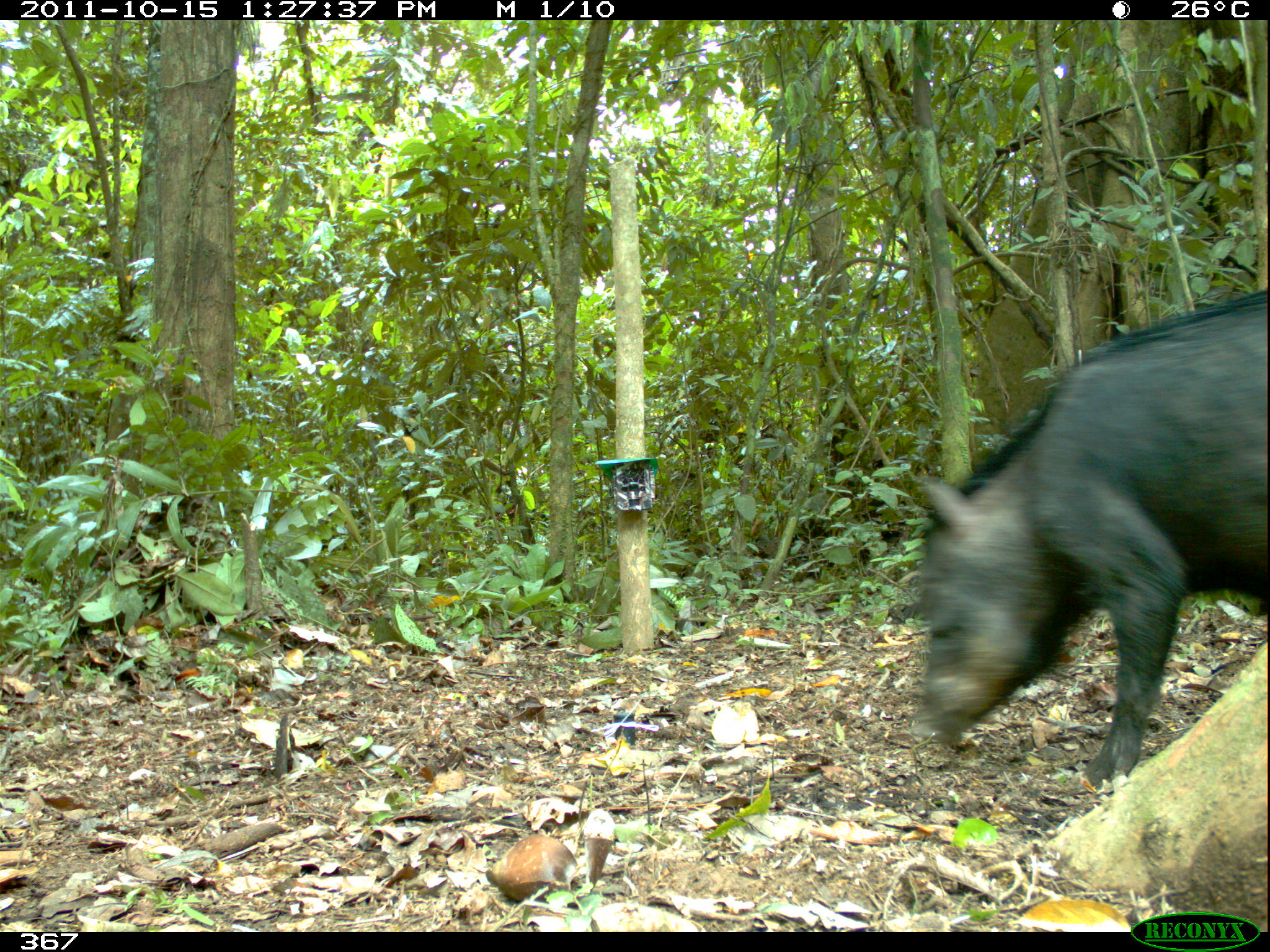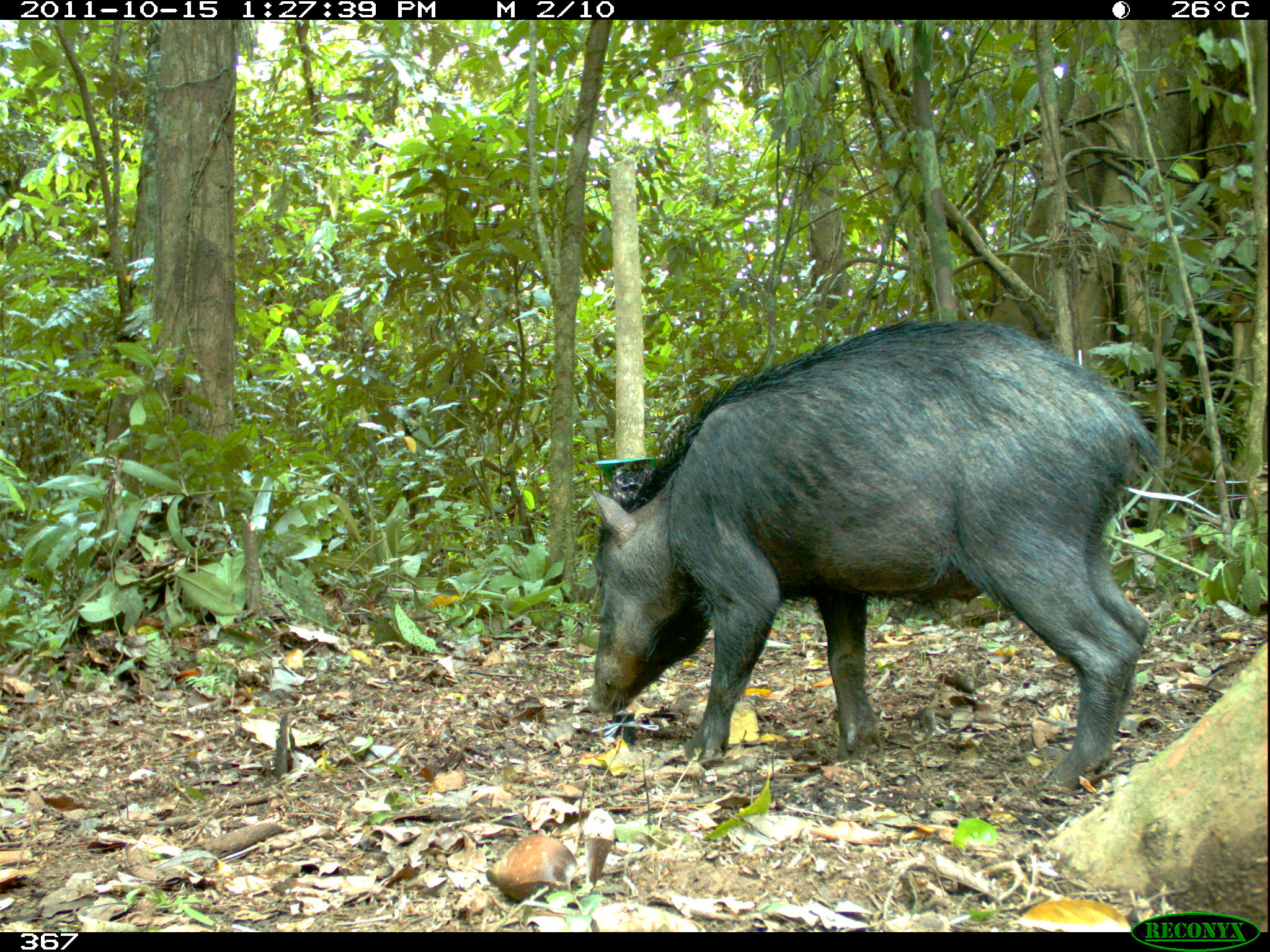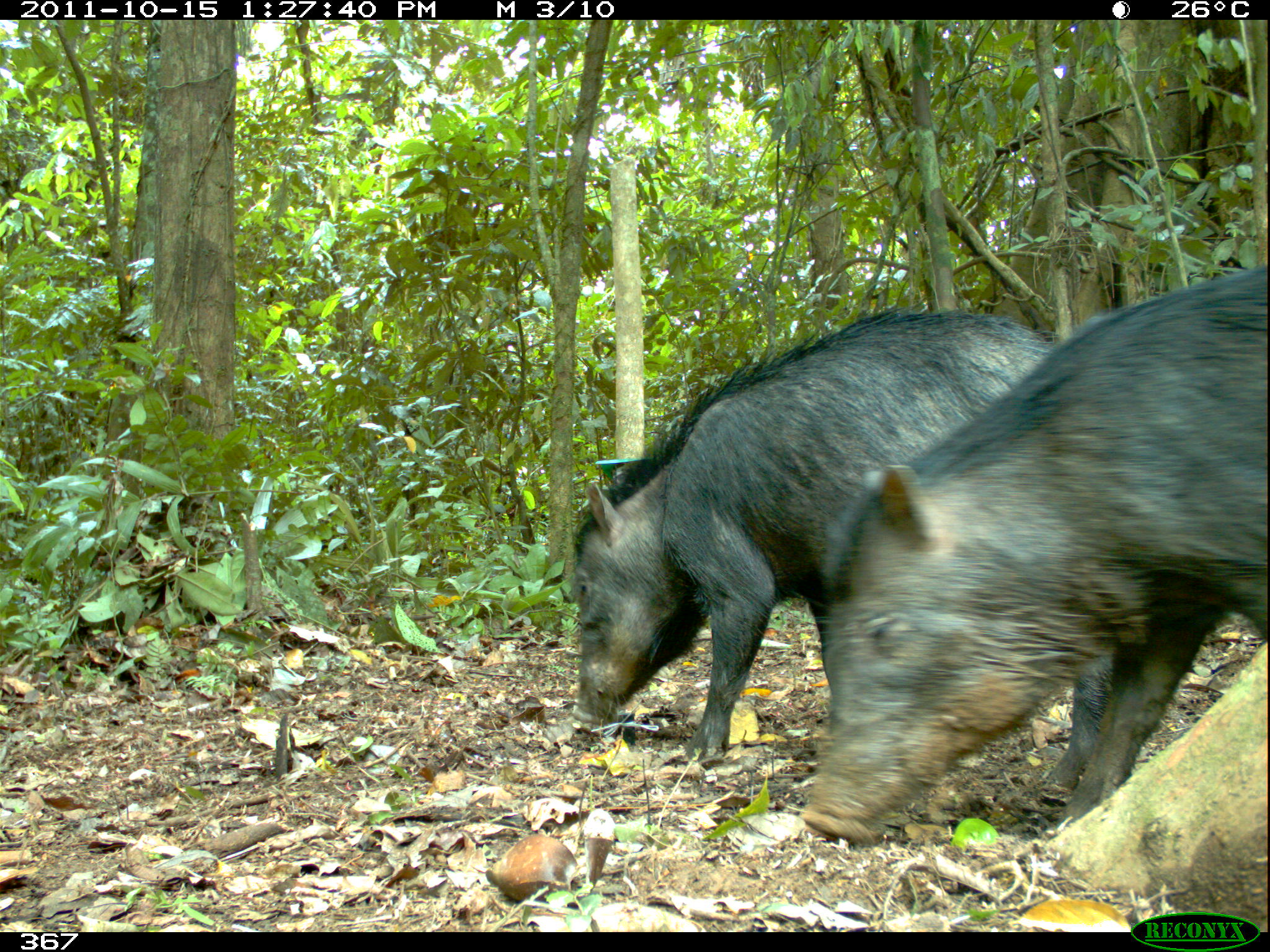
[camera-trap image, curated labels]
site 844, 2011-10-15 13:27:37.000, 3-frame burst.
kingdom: Animalia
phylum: Chordata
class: Mammalia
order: Artiodactyla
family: Tayassuidae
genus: Tayassu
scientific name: Tayassu pecari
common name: white-lipped peccary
Tayassu pecari (white-lipped peccary).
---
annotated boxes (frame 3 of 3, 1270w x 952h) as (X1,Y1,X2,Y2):
tayassu pecari: (799,264,1266,845); (569,306,1054,762)